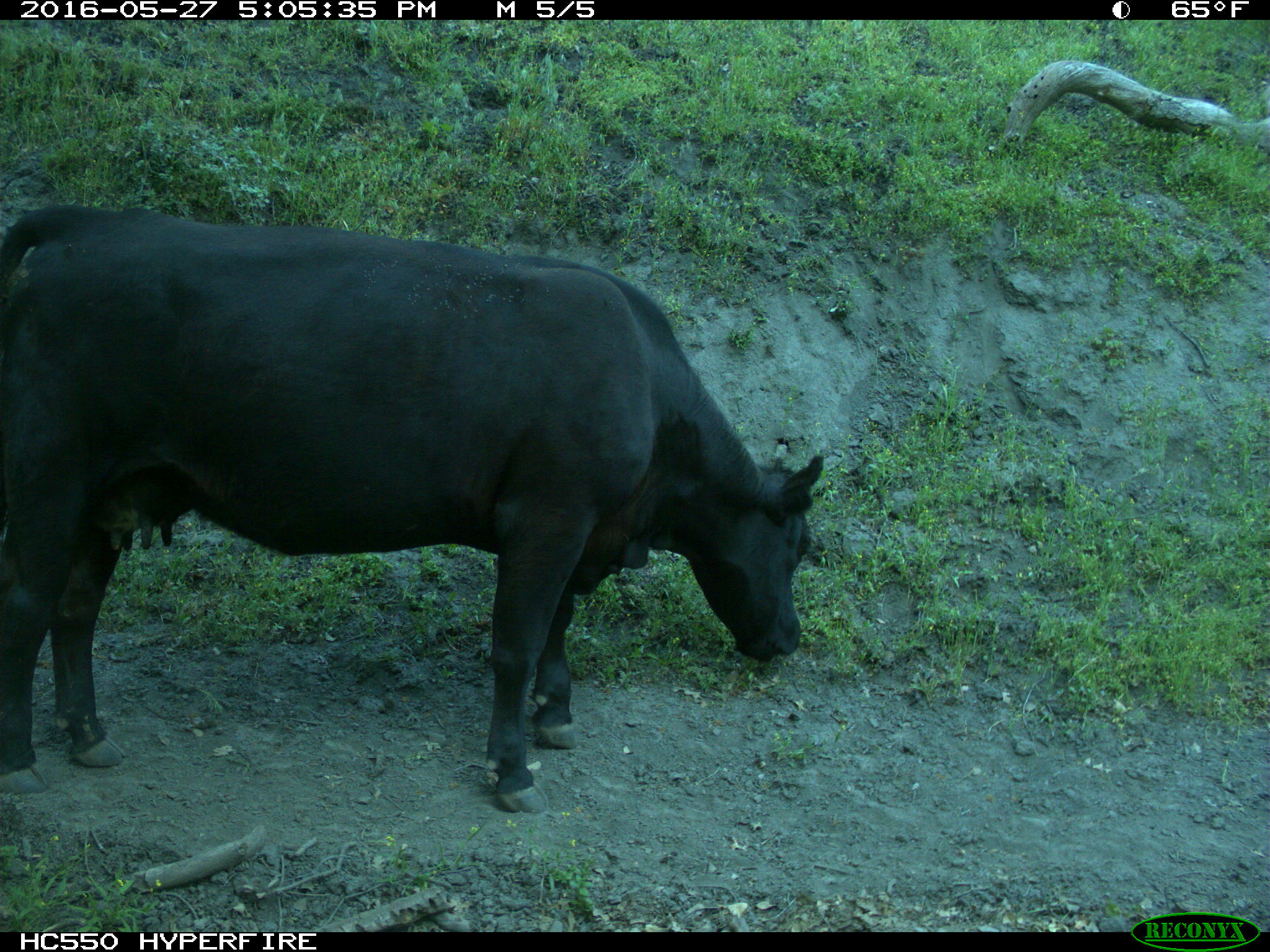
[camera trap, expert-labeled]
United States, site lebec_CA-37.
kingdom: Animalia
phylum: Chordata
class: Mammalia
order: Artiodactyla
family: Bovidae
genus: Bos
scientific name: Bos taurus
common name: domestic cow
Bos taurus (domestic cow).